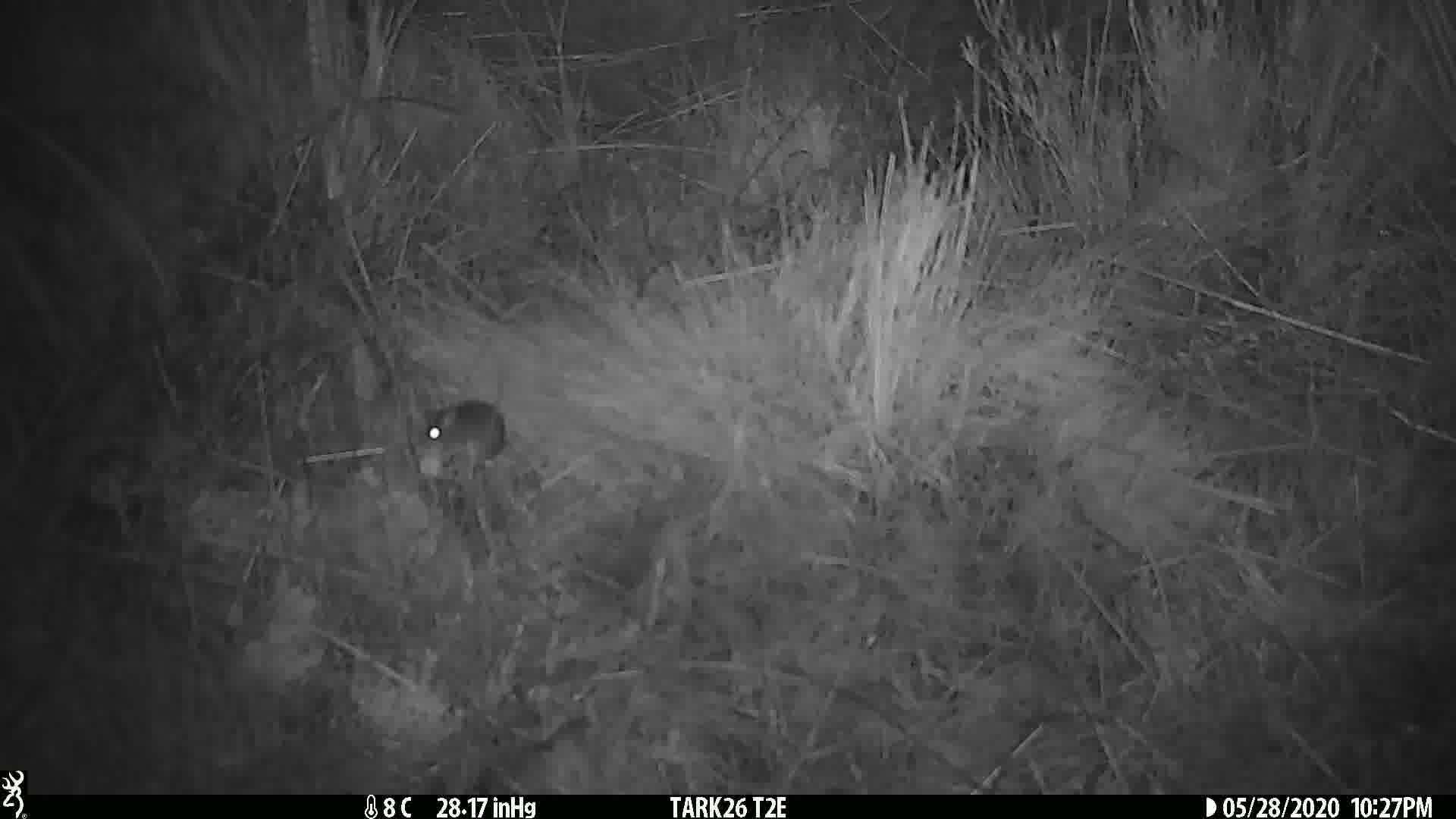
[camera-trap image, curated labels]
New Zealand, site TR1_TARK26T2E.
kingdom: Animalia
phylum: Chordata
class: Mammalia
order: Rodentia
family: Muridae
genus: Mus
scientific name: Mus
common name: mouse